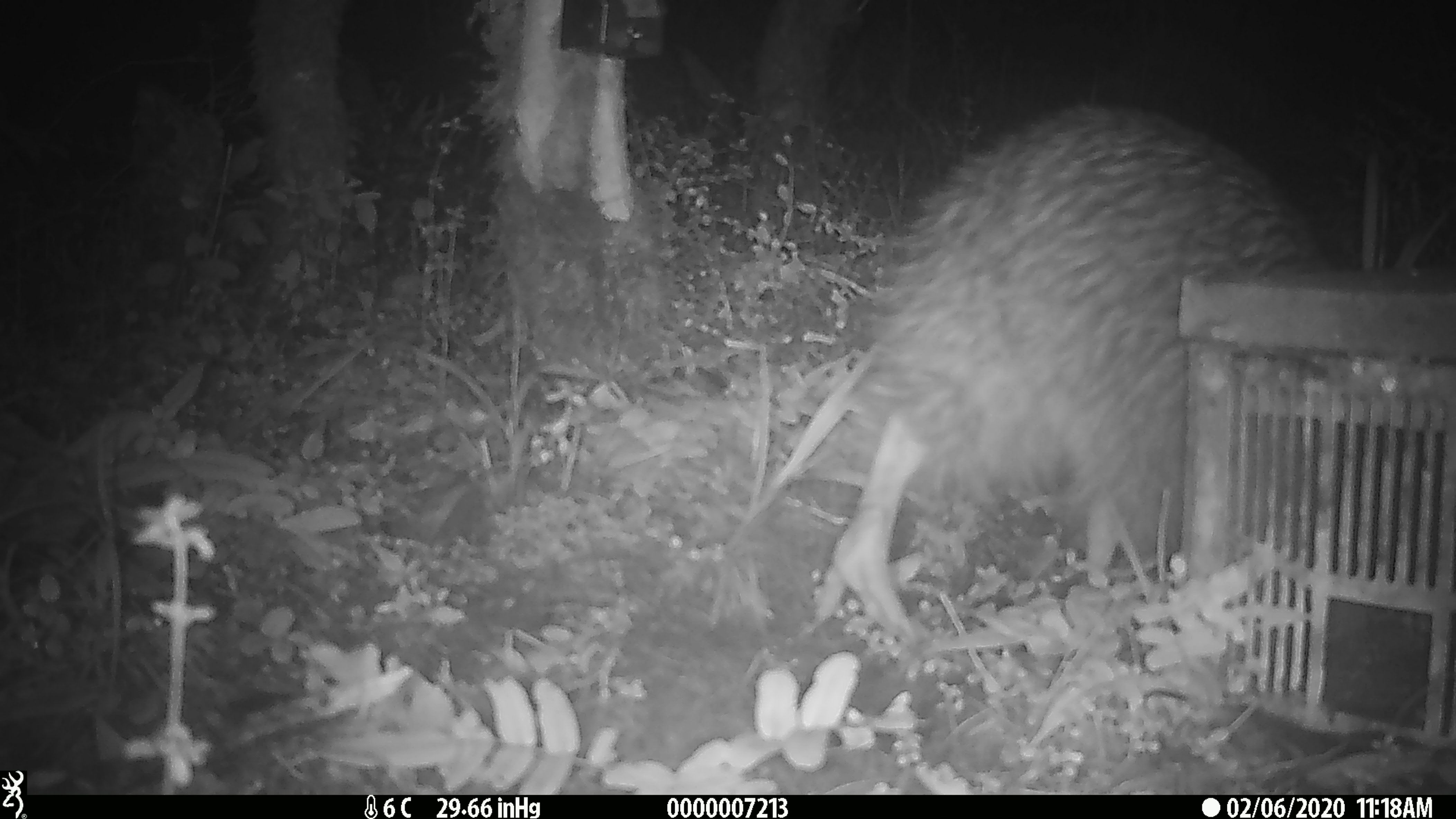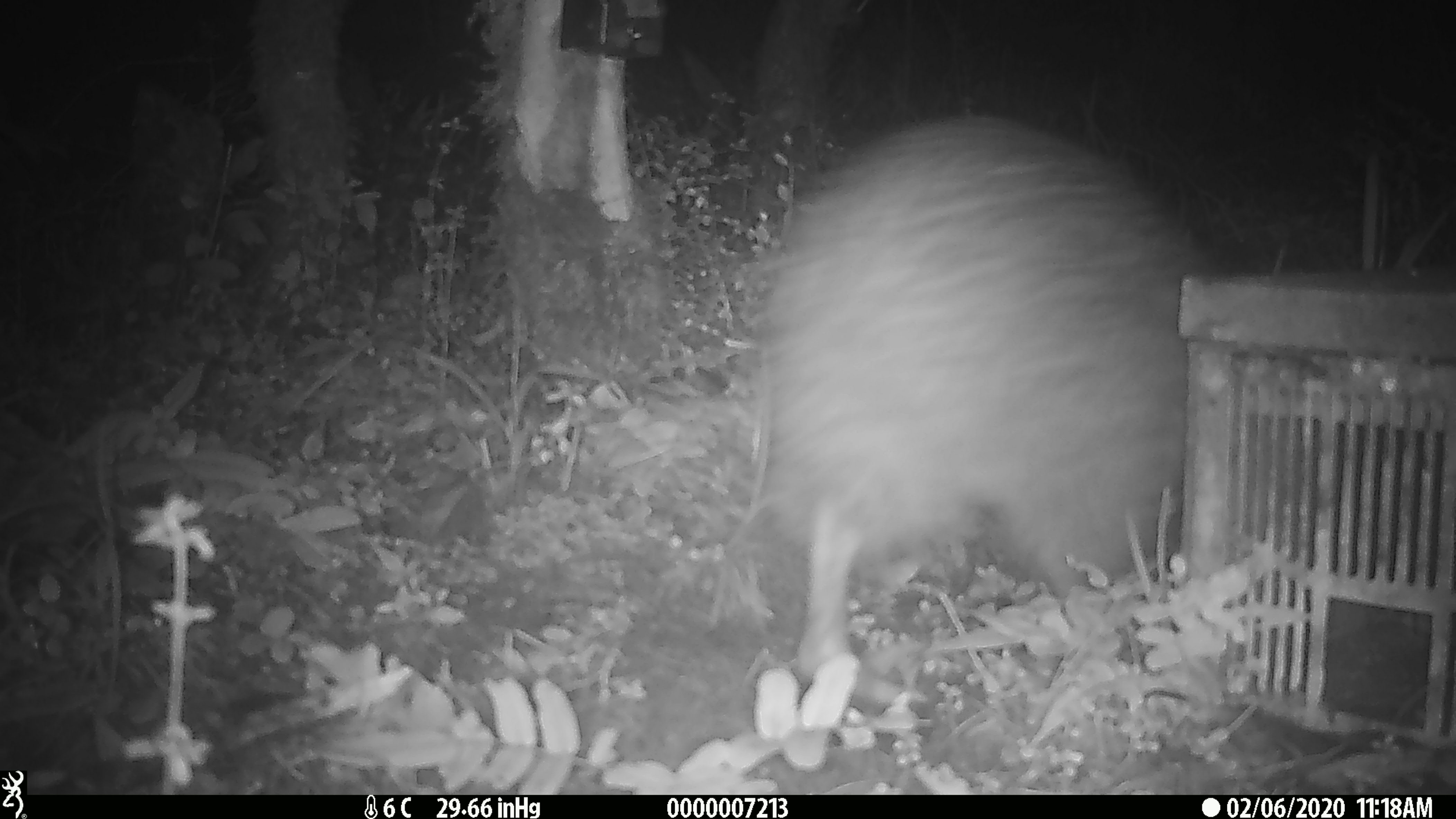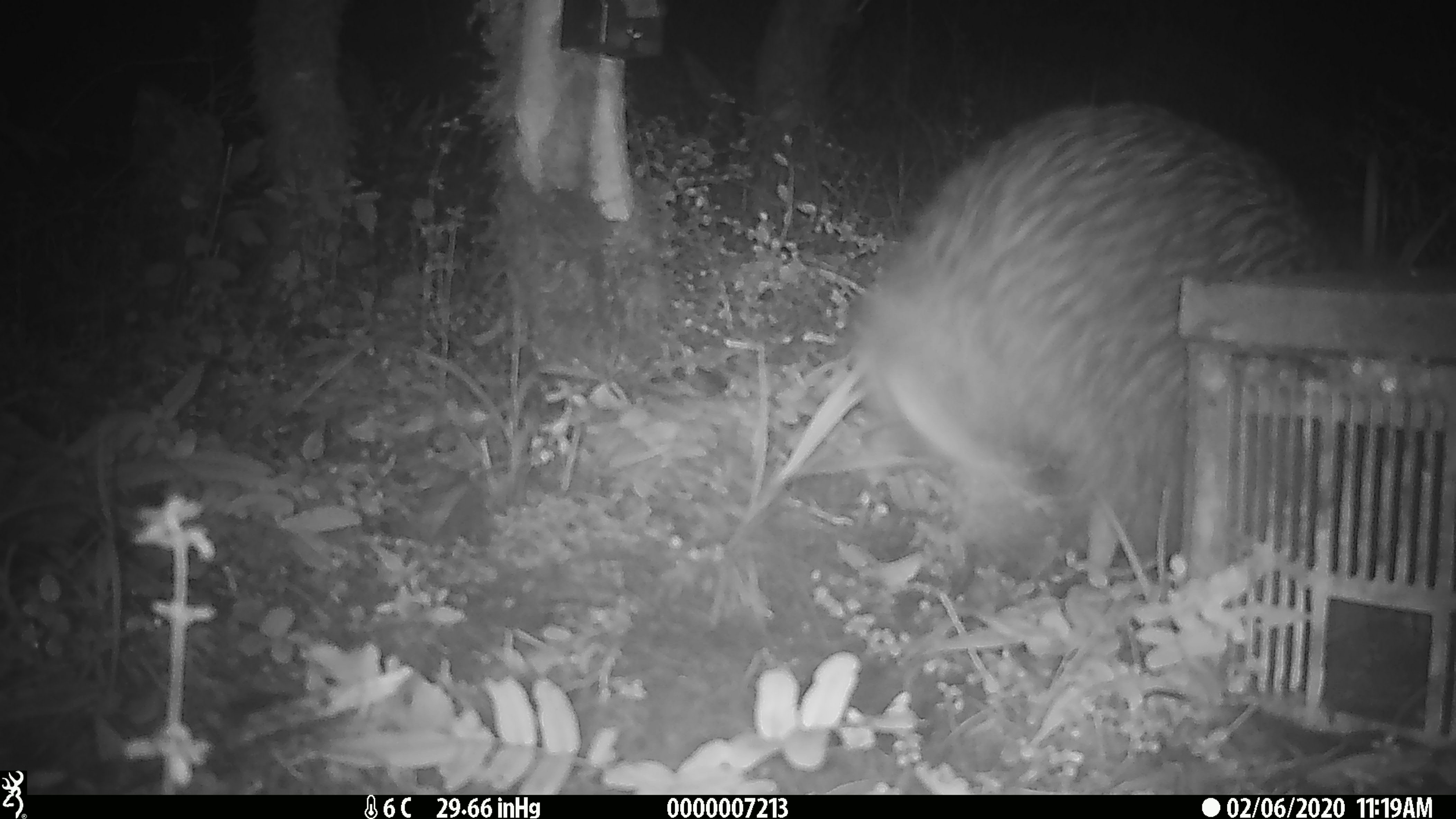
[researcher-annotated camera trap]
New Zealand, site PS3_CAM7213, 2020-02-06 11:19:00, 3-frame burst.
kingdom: Animalia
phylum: Chordata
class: Aves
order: Apterygiformes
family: Apterygidae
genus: Apteryx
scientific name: Apteryx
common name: kiwi